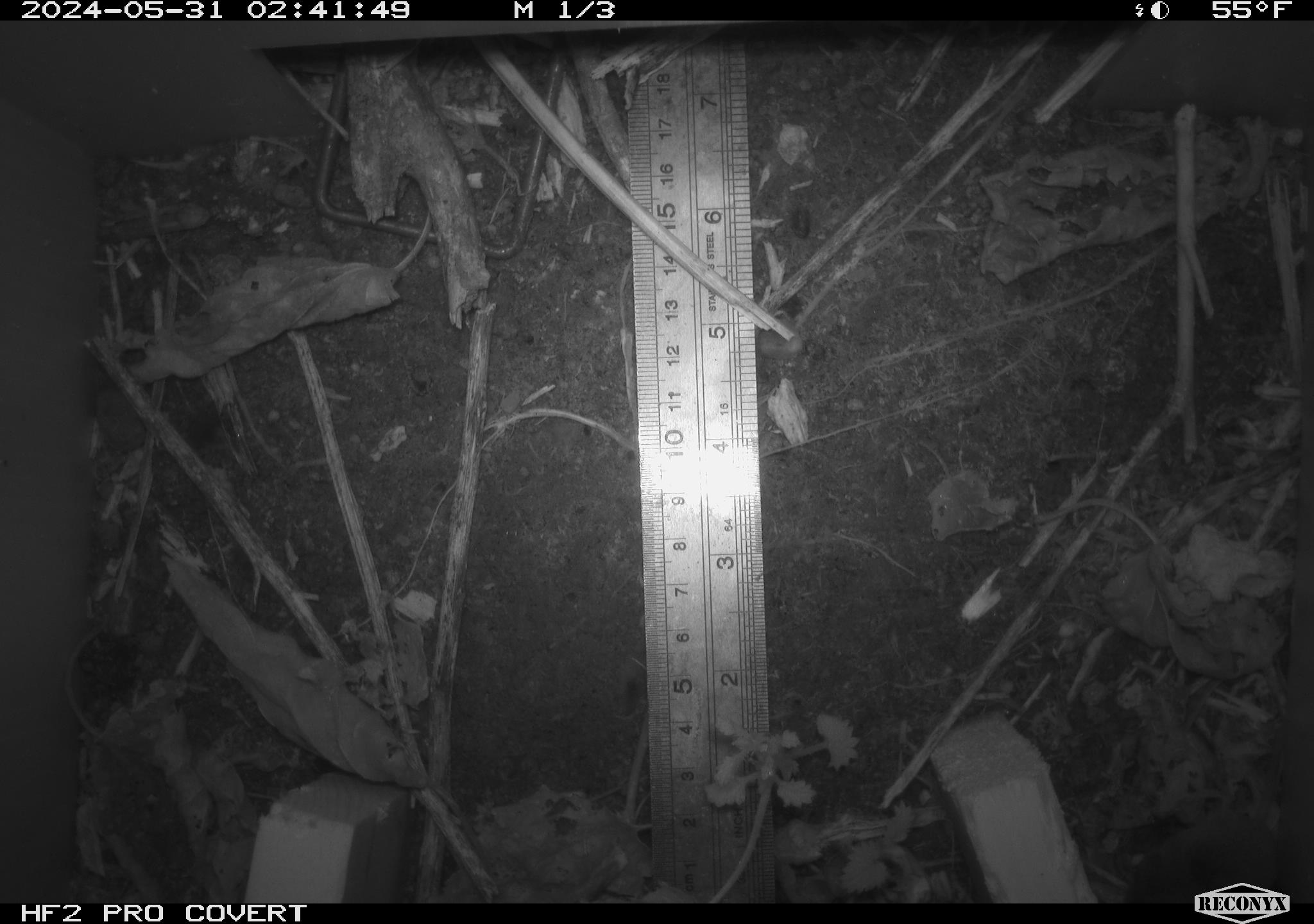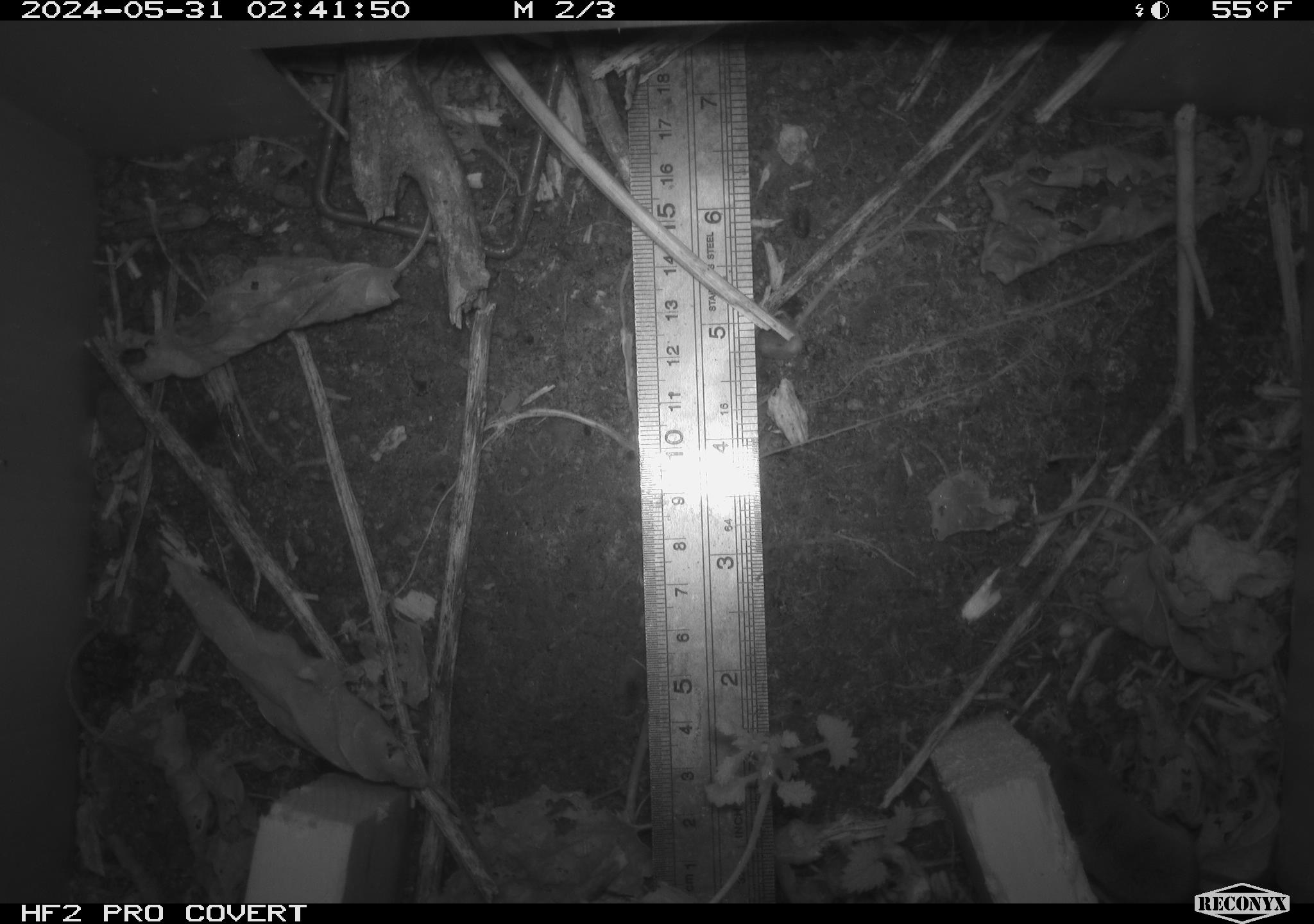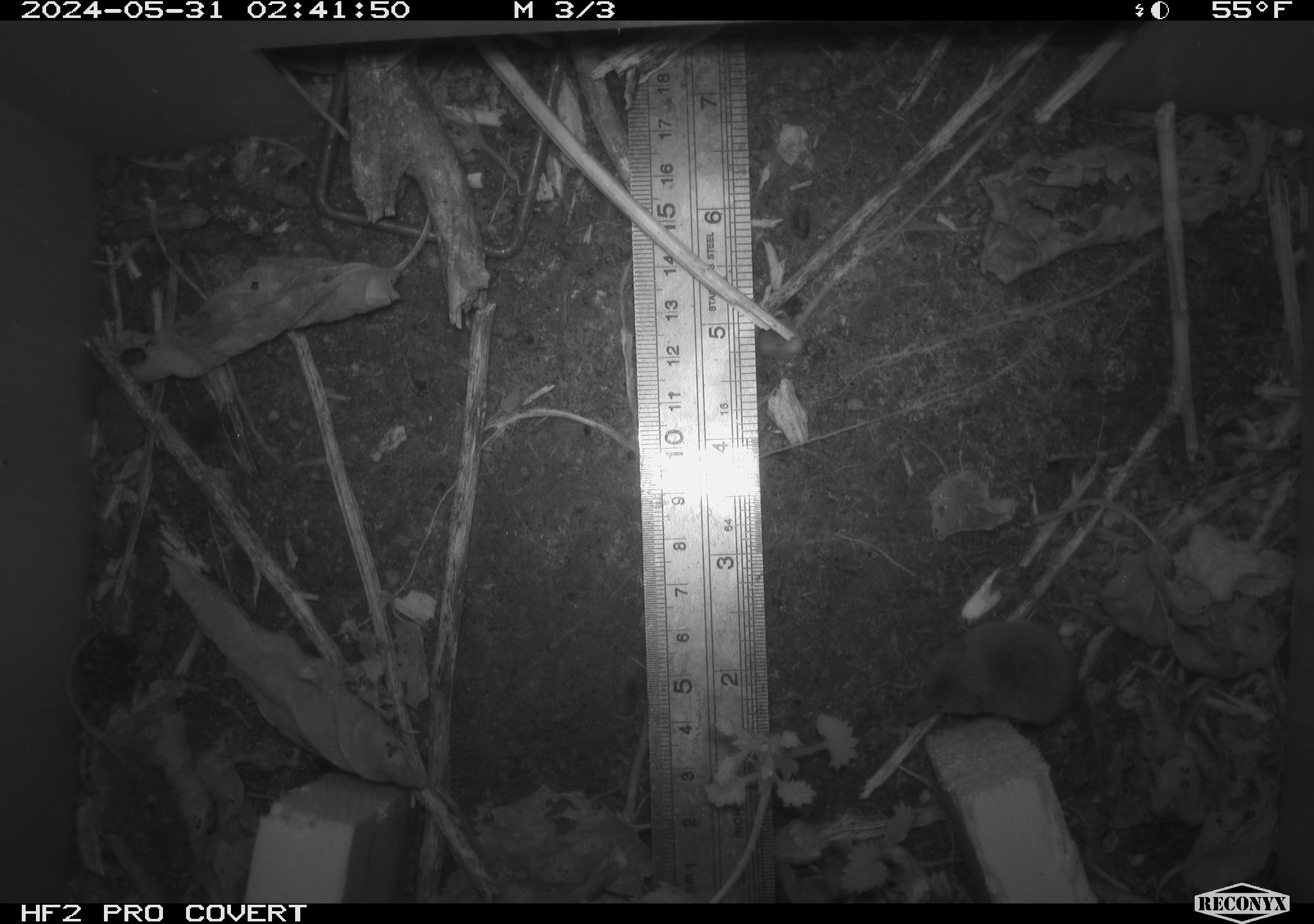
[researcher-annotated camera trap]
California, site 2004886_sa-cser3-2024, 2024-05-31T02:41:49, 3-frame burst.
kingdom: Animalia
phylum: Chordata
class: Mammalia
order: Eulipotyphla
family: Soricidae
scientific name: Soricidae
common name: shrews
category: soricidae family